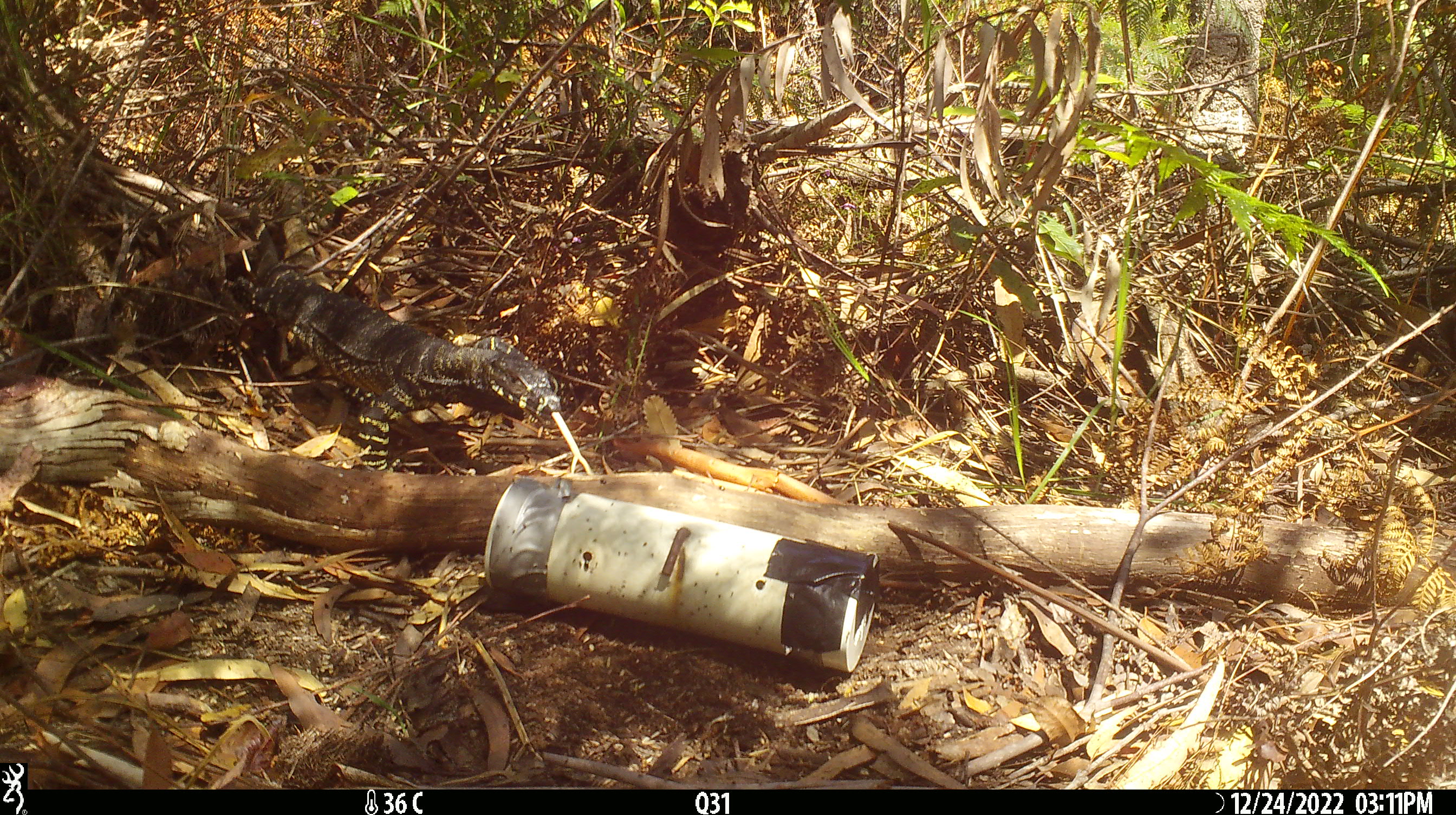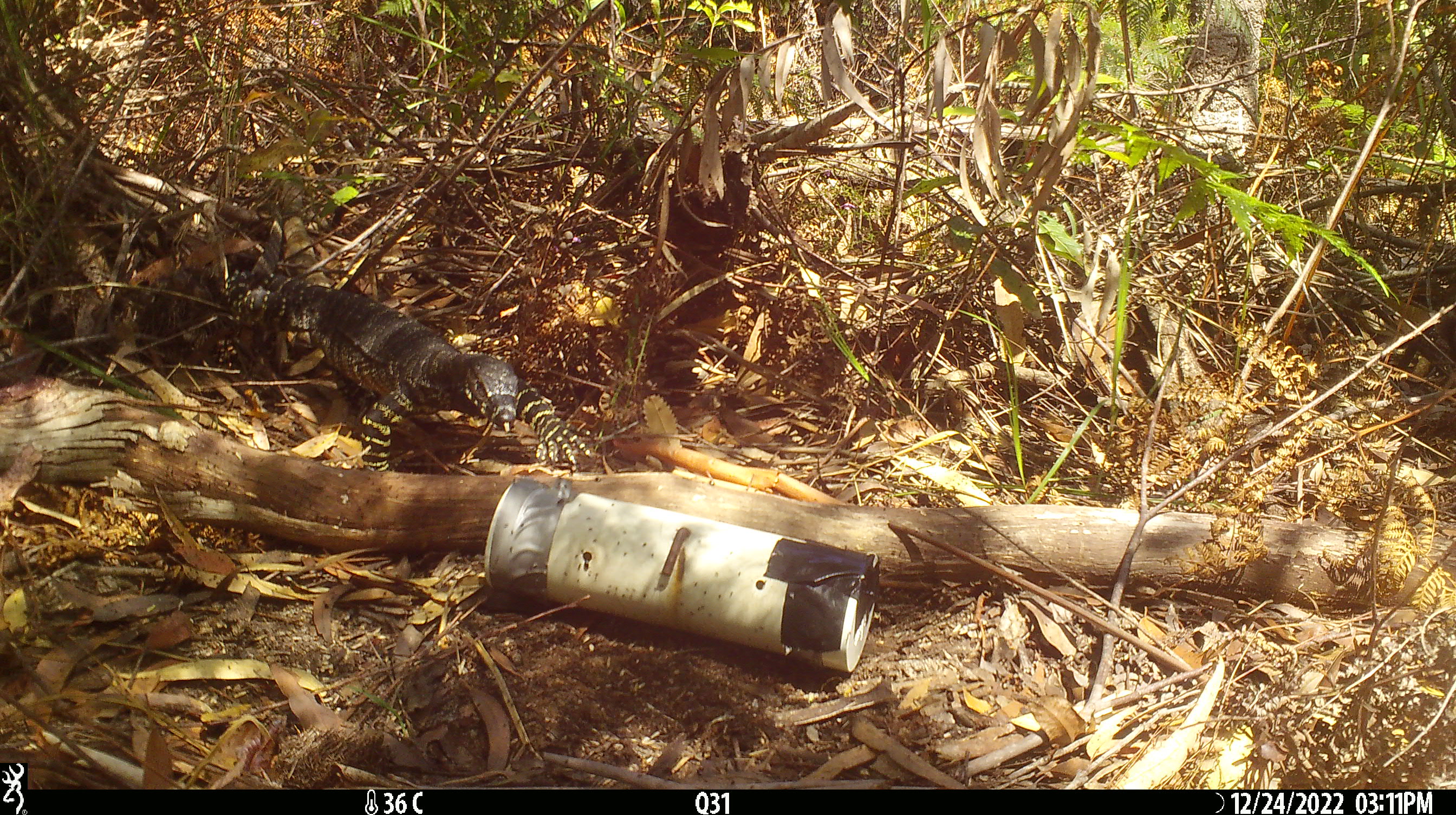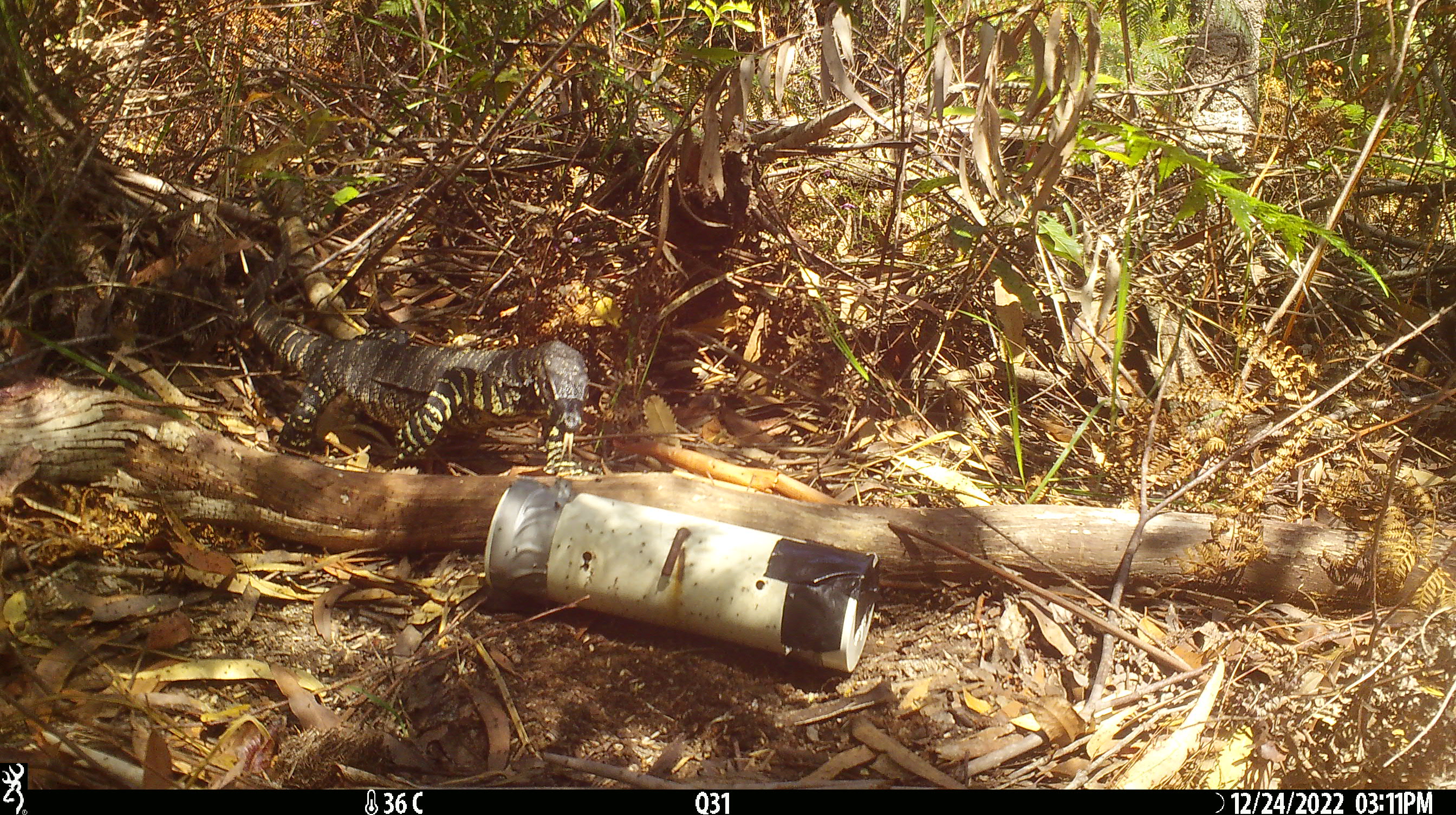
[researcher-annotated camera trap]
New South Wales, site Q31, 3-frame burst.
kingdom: Animalia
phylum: Chordata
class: Reptilia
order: Squamata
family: Varanidae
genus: Varanus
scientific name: Varanus varius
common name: lace monitor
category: goanna